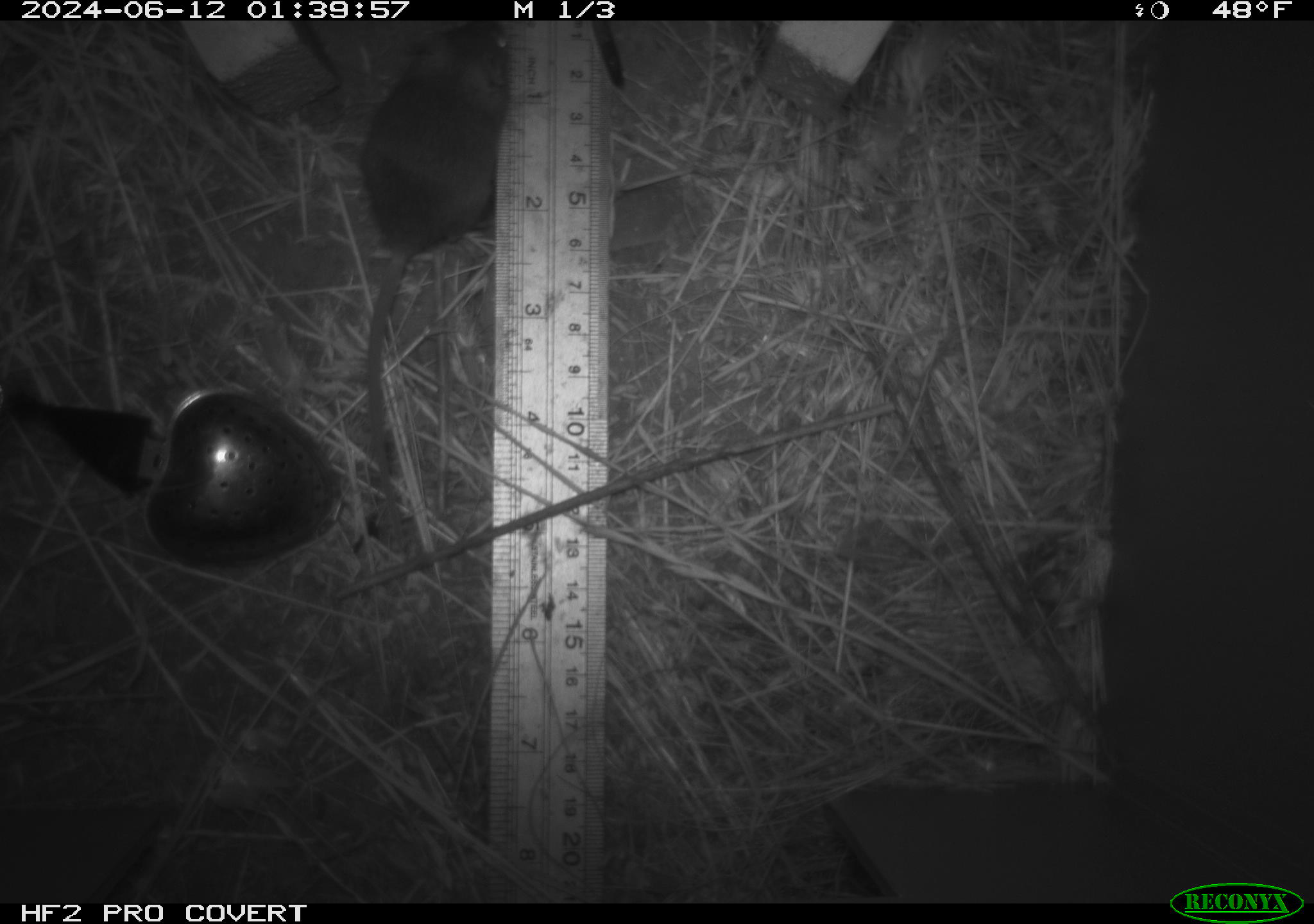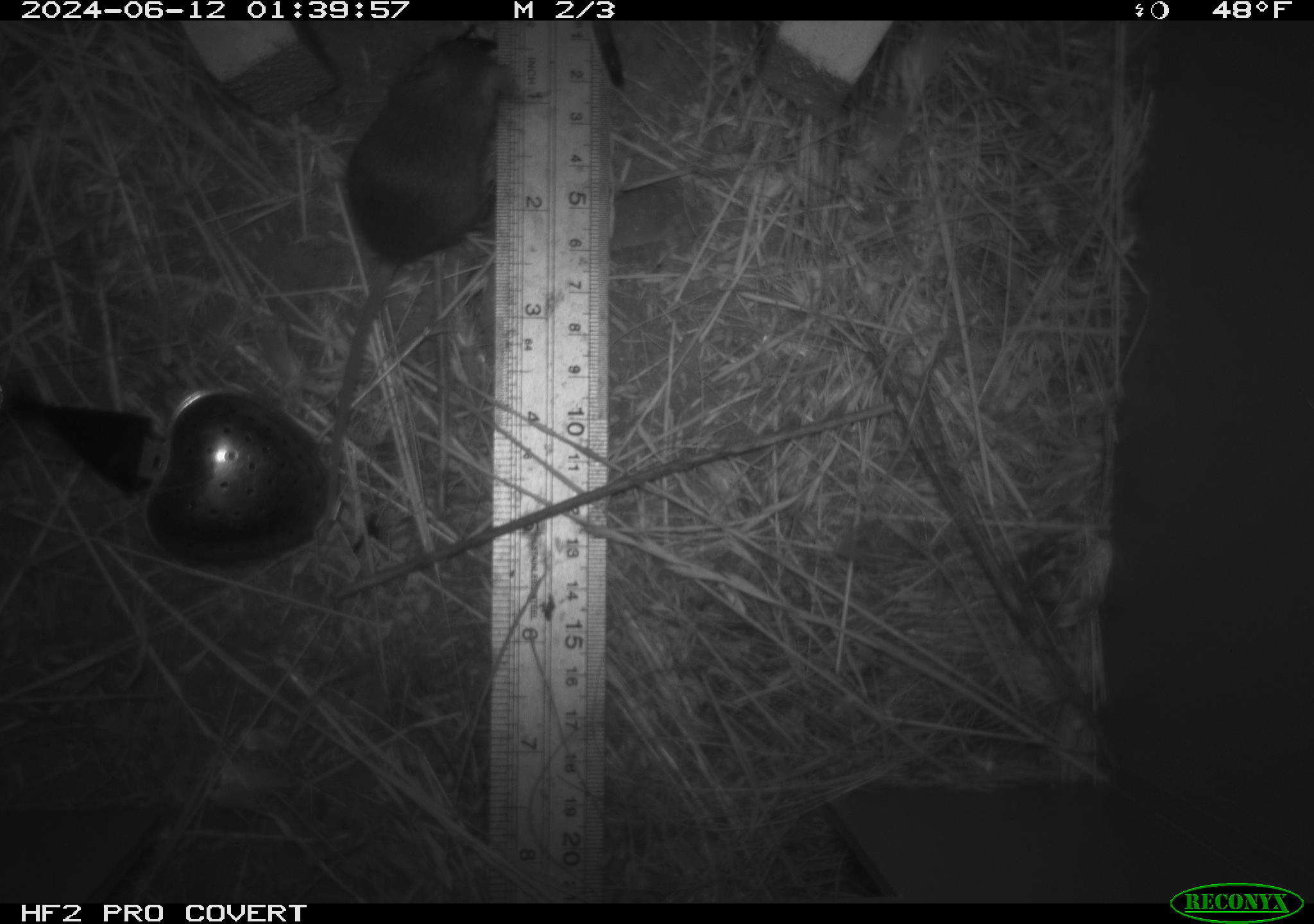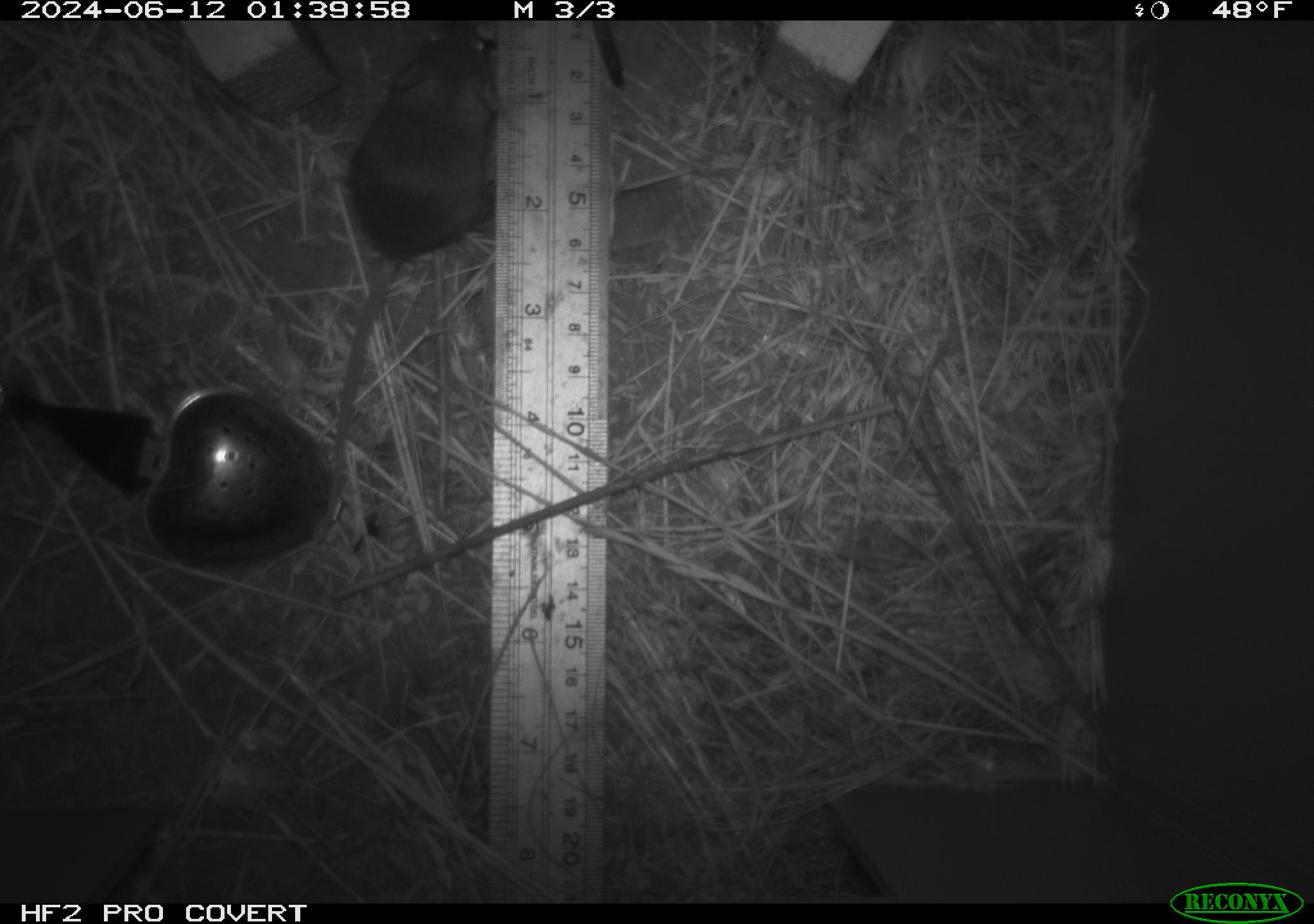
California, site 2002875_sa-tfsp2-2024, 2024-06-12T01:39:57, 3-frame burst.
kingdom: Animalia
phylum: Chordata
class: Mammalia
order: Rodentia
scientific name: Rodentia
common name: mouse species